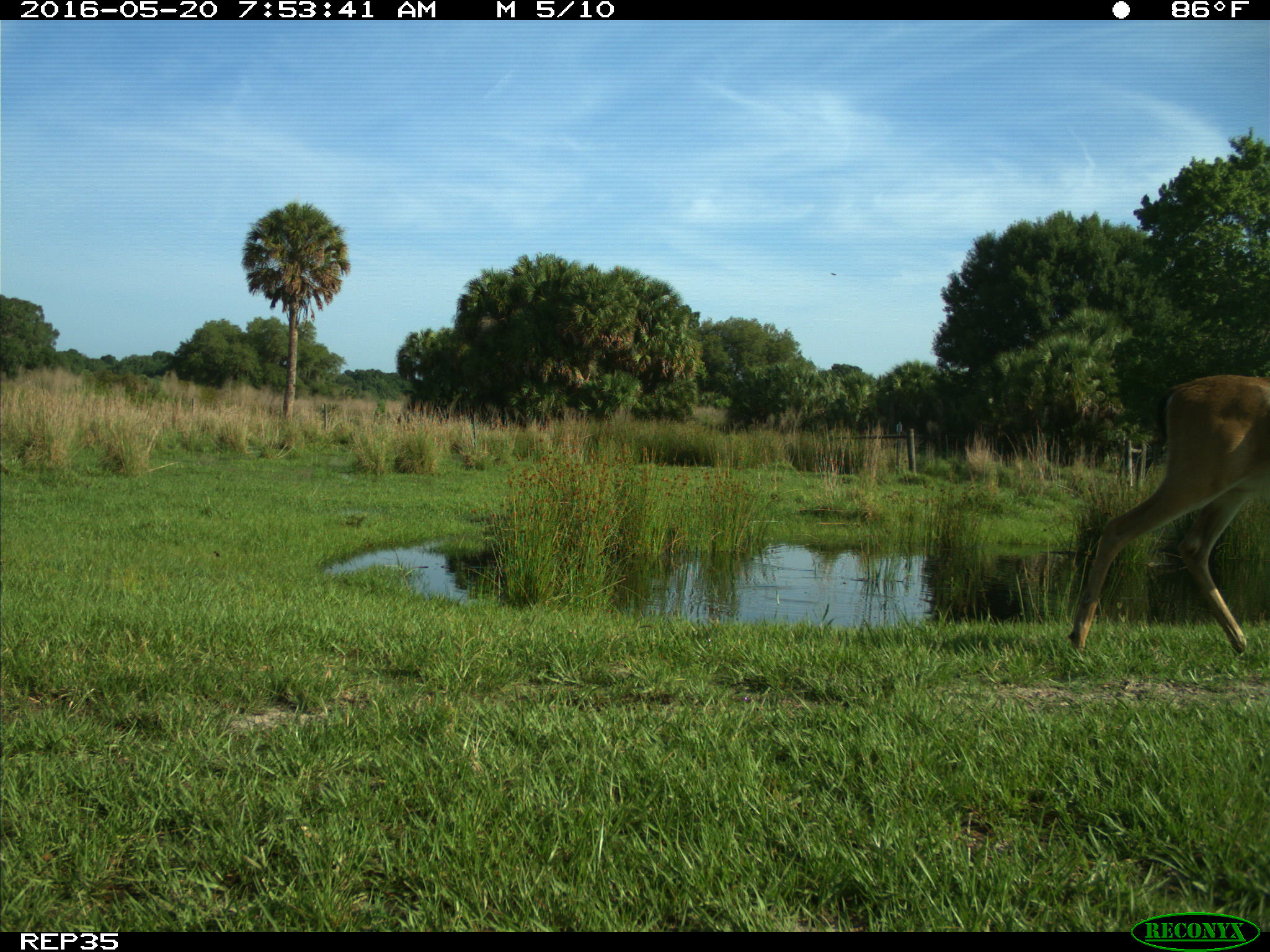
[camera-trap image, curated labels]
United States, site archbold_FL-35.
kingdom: Animalia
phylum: Chordata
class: Mammalia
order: Artiodactyla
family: Cervidae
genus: Odocoileus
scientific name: Odocoileus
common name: deer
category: unidentified deer